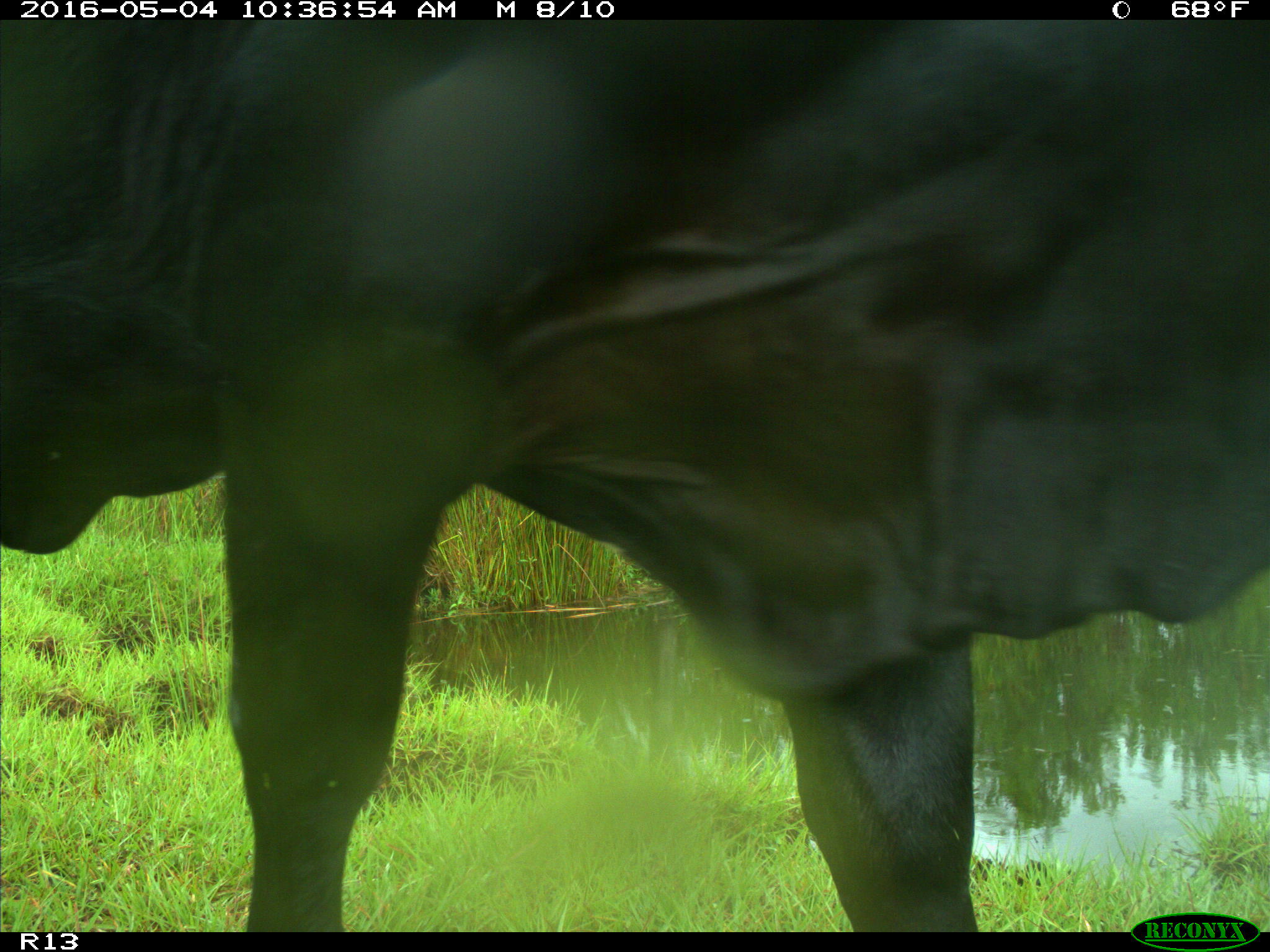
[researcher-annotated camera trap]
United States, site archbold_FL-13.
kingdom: Animalia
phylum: Chordata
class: Mammalia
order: Artiodactyla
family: Bovidae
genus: Bos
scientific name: Bos taurus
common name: domestic cow